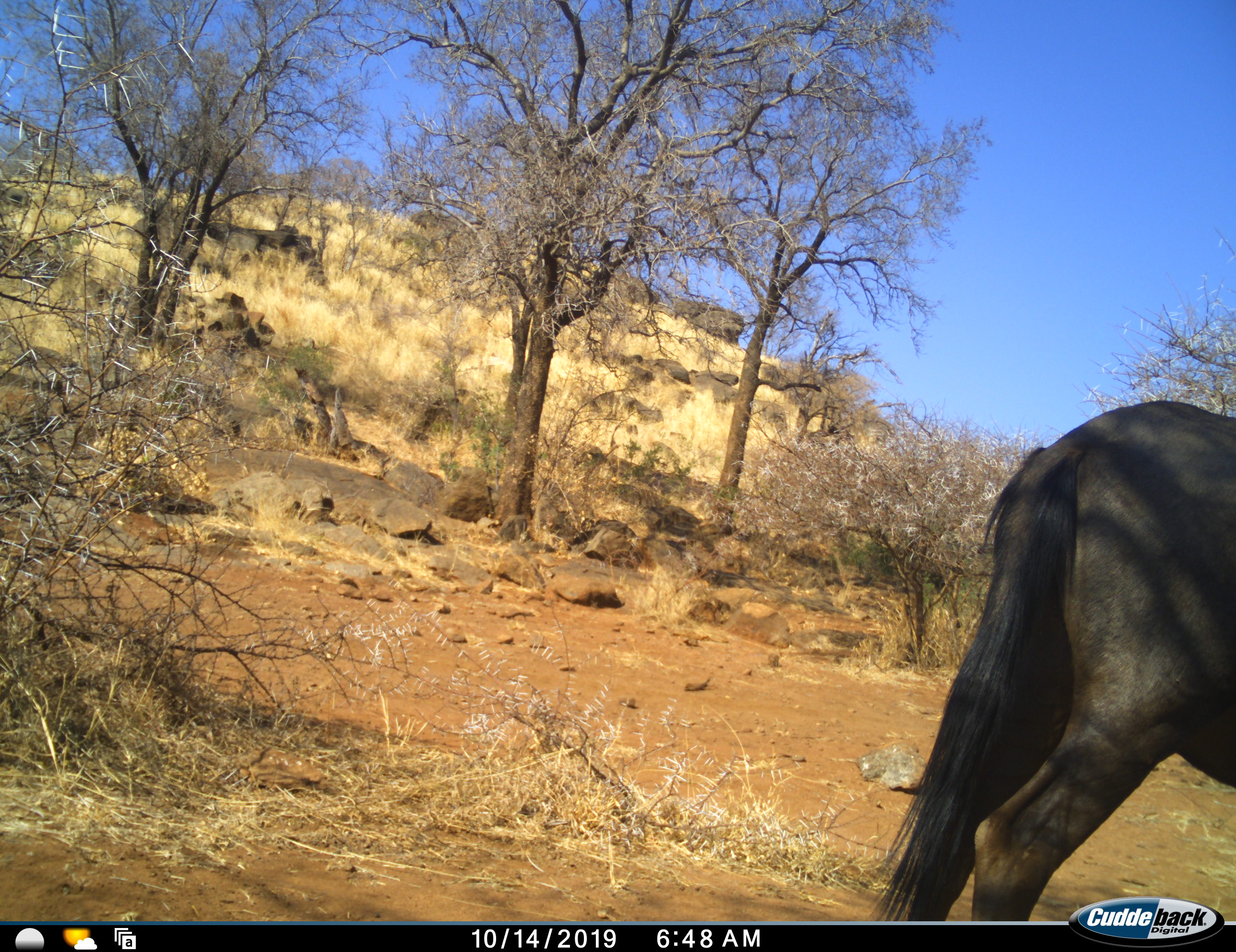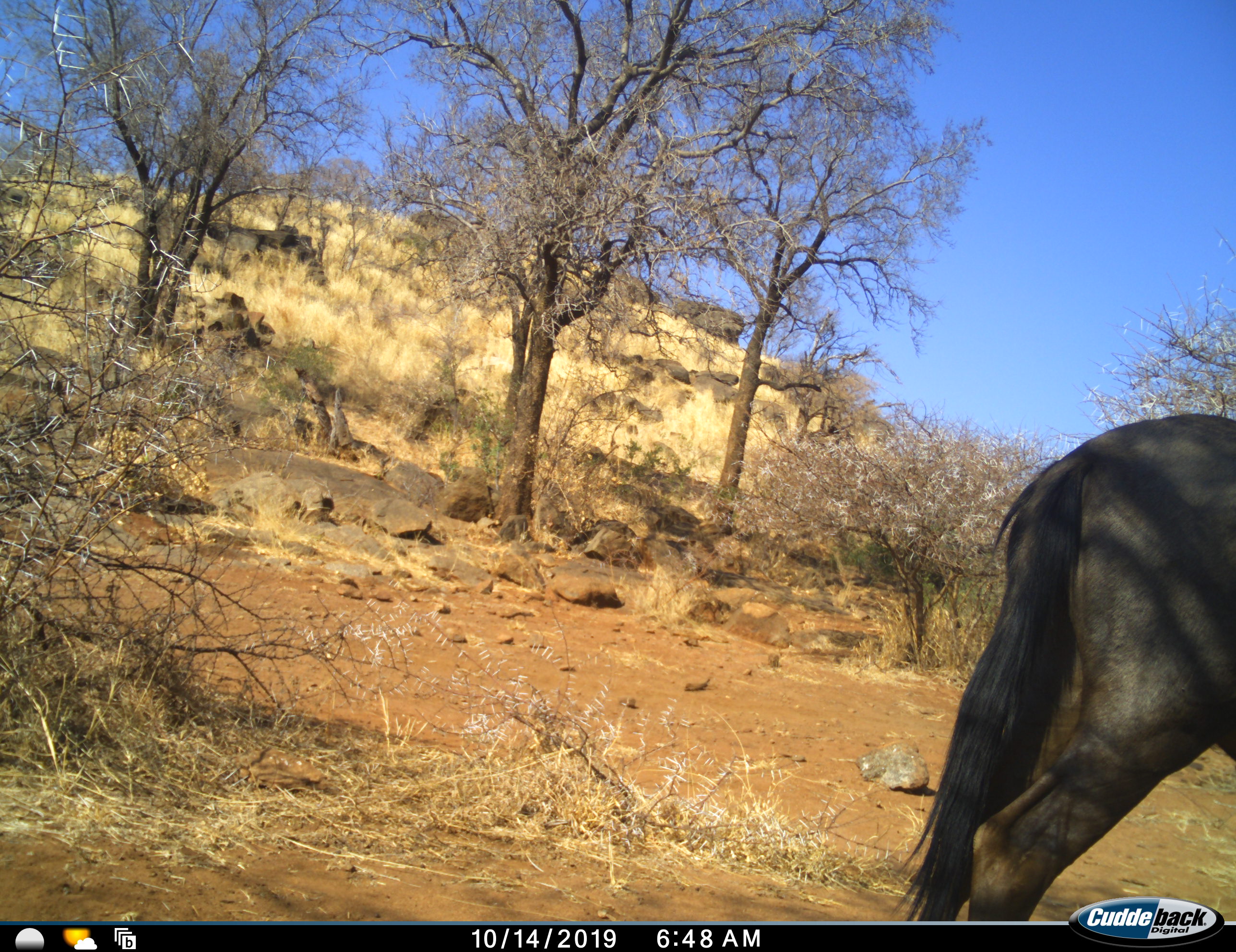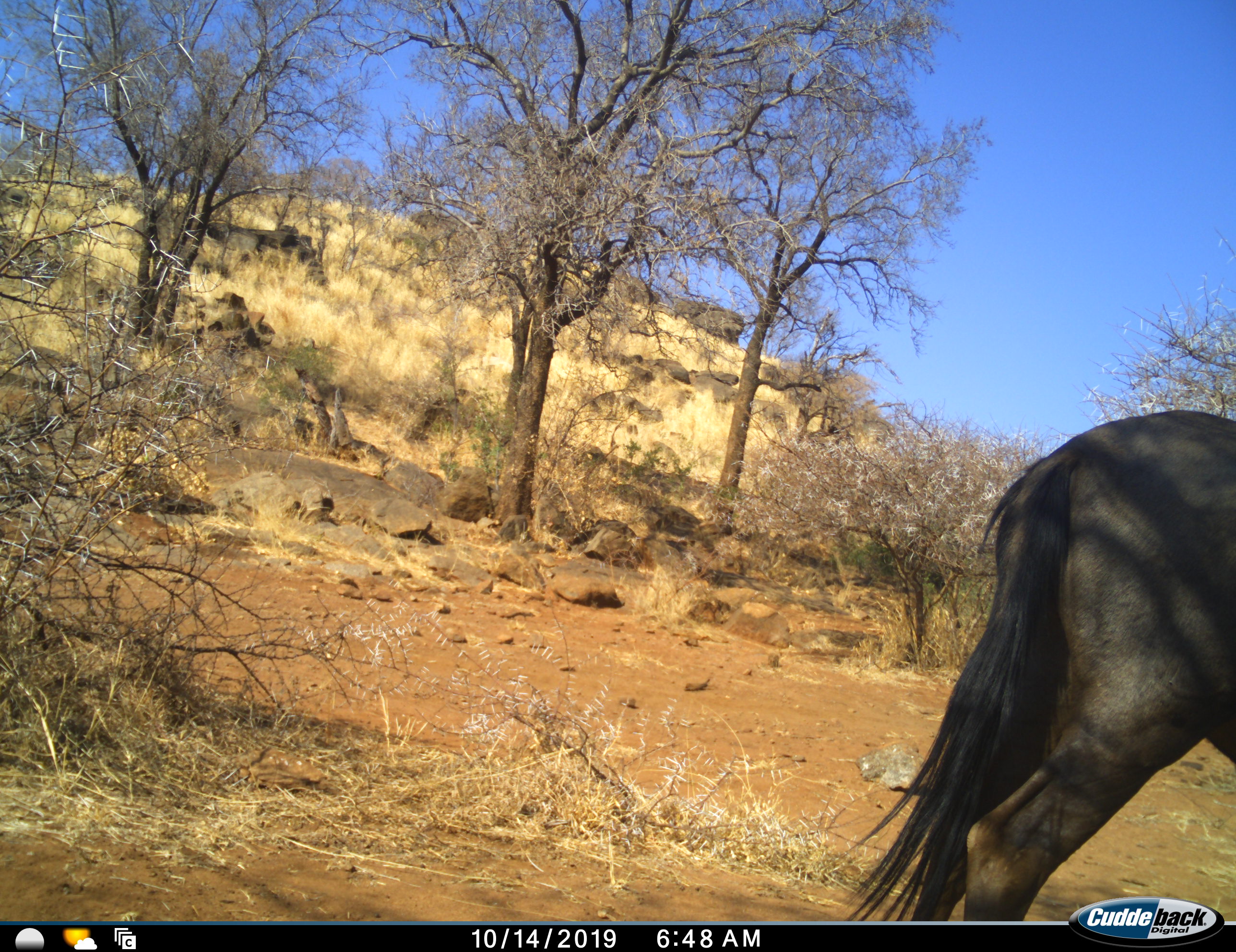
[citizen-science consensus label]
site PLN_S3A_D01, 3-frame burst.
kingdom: Animalia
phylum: Chordata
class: Mammalia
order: Artiodactyla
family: Bovidae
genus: Connochaetes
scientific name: Connochaetes taurinus taurinus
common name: blue wildebeest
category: wildebeestblue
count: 1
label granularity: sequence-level